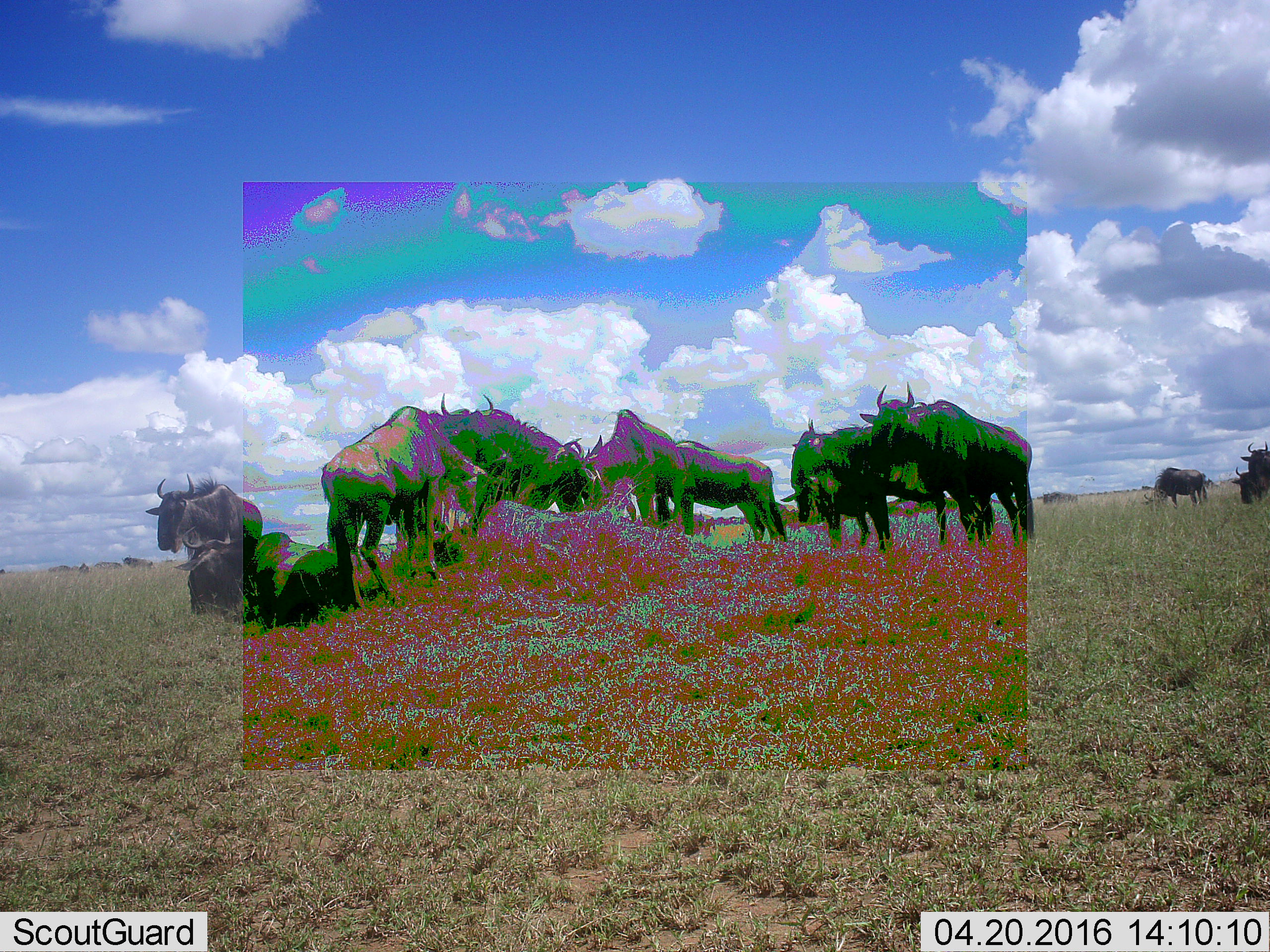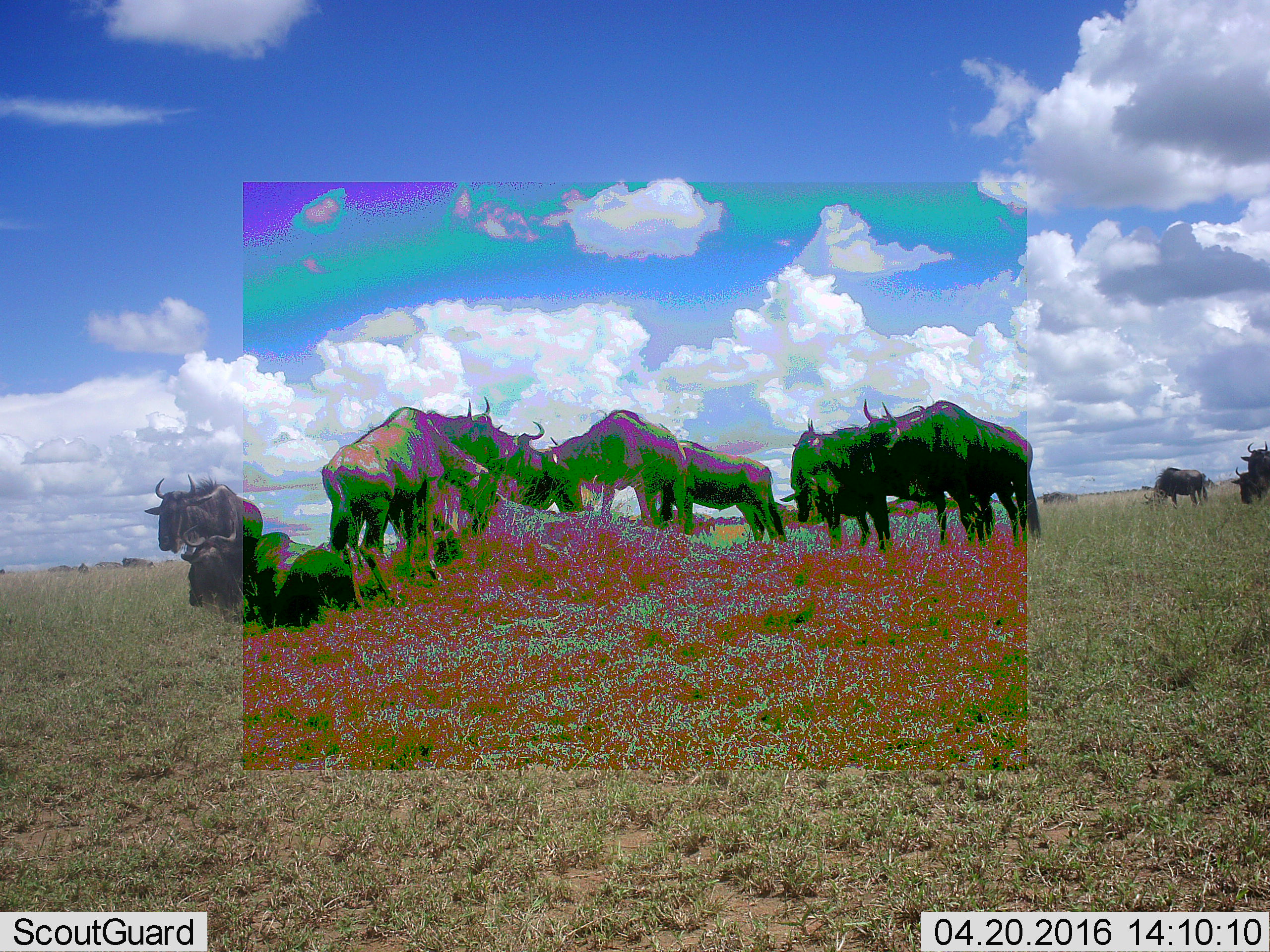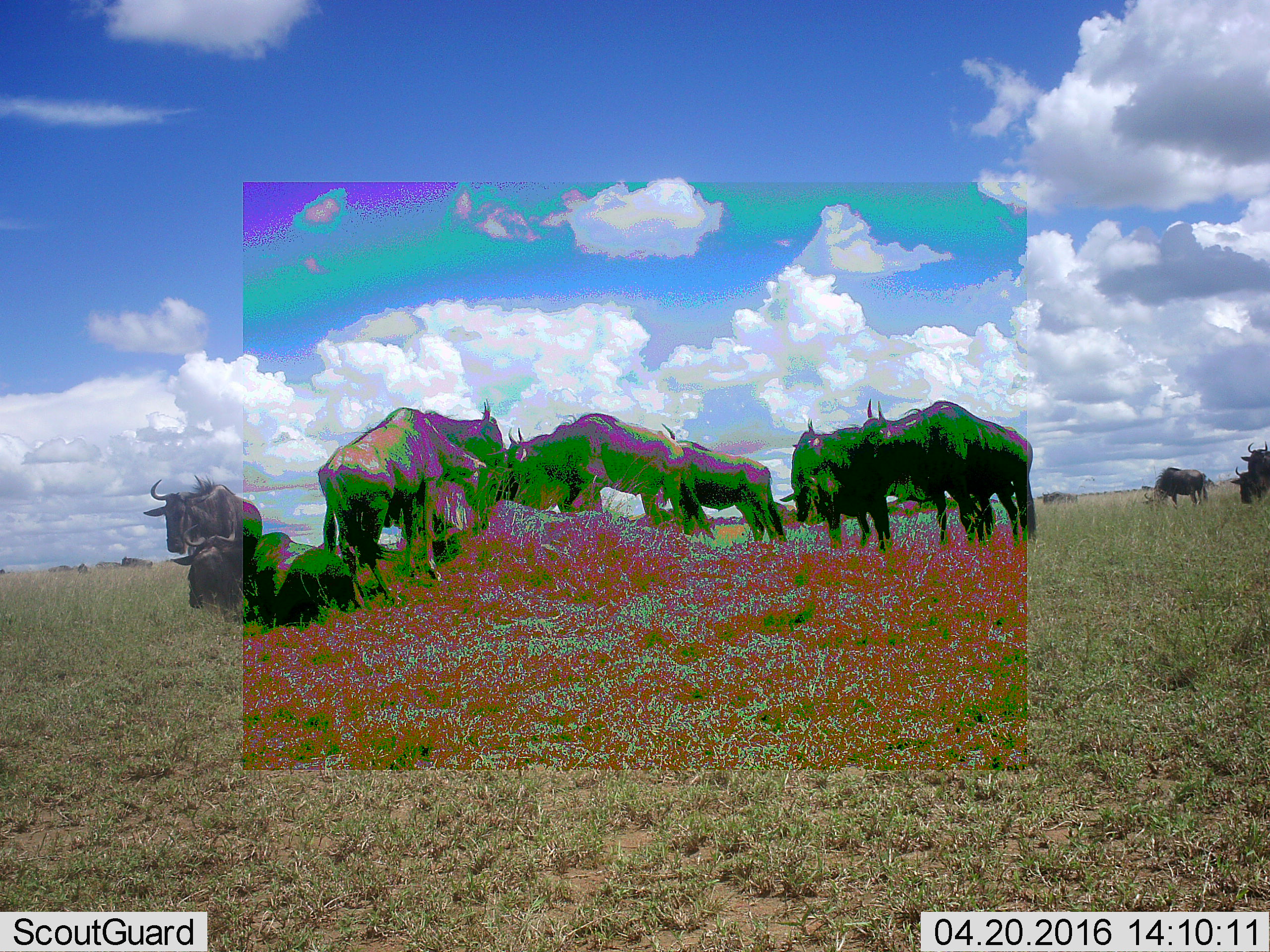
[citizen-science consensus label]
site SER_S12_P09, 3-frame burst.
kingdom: Animalia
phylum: Chordata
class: Mammalia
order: Artiodactyla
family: Bovidae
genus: Connochaetes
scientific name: Connochaetes taurinus taurinus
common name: blue wildebeest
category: wildebeestblue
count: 11-50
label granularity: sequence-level